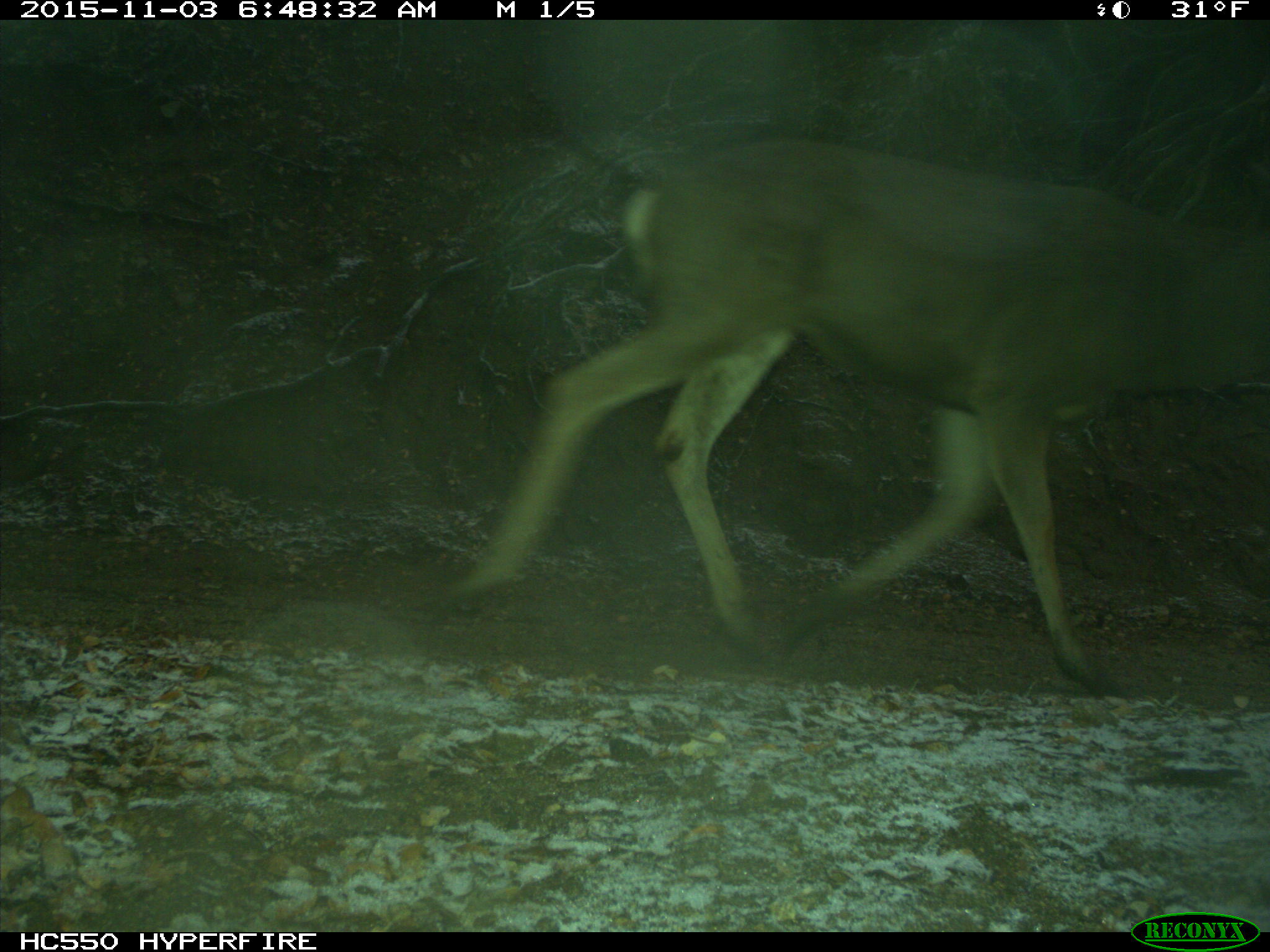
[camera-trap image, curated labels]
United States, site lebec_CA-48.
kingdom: Animalia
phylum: Chordata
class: Mammalia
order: Artiodactyla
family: Cervidae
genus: Odocoileus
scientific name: Odocoileus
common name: deer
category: unidentified deer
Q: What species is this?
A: Unidentified deer (deer) (Odocoileus).